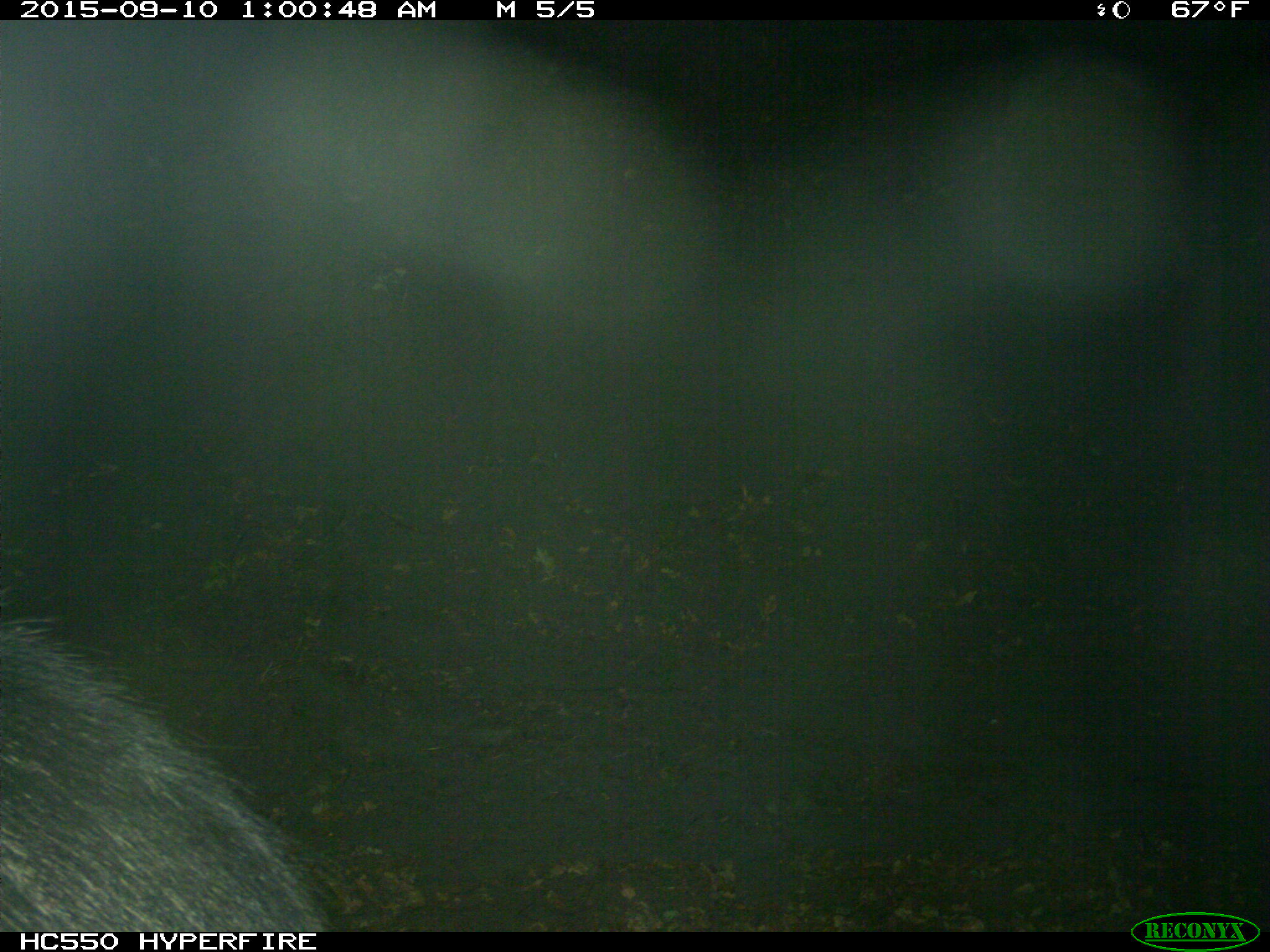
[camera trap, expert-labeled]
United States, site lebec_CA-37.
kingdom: Animalia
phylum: Chordata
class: Mammalia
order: Artiodactyla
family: Suidae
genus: Sus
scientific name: Sus scrofa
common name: wild boar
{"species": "Sus scrofa (wild boar)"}